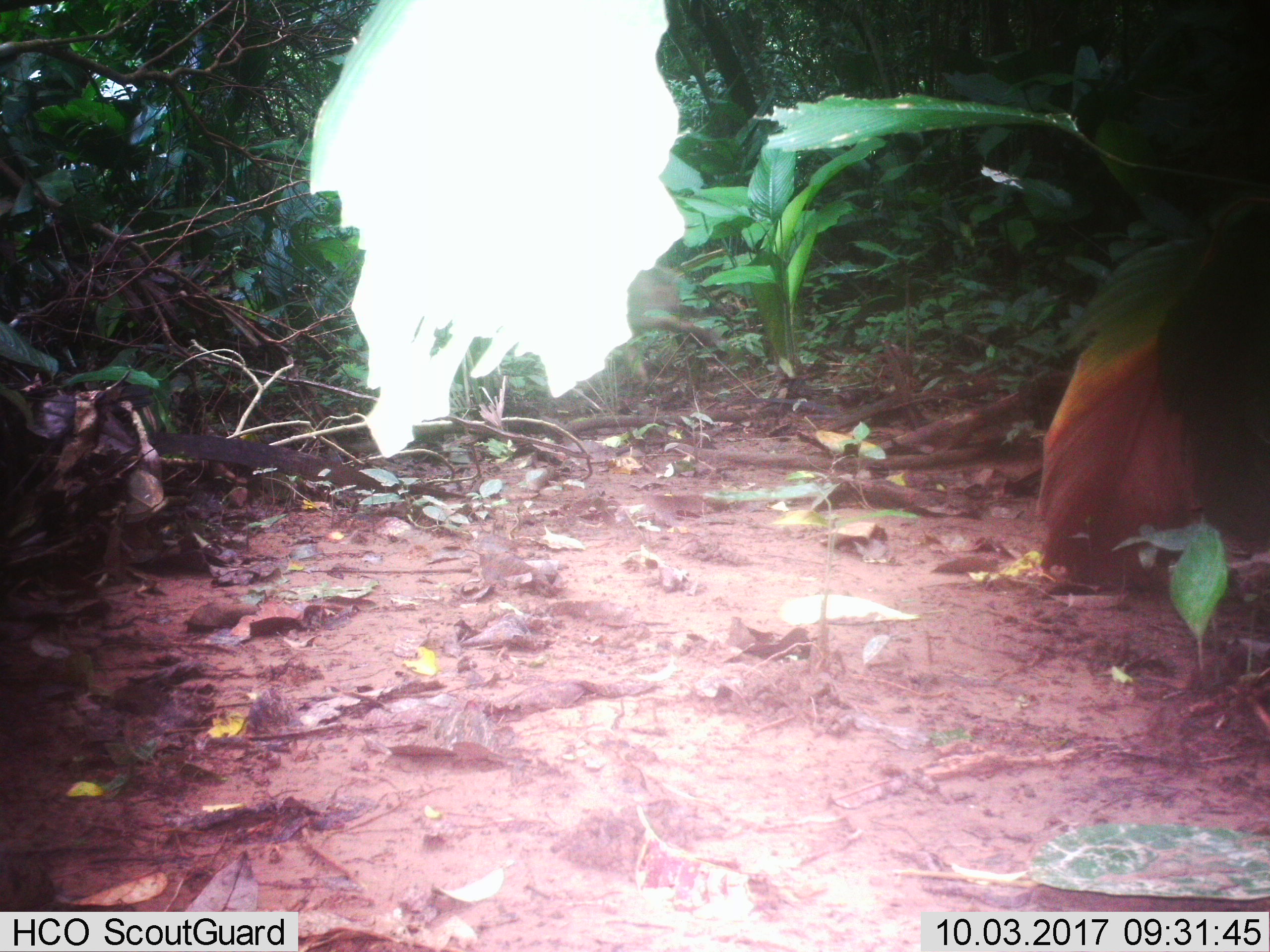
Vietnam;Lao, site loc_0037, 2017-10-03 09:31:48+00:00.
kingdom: Animalia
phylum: Chordata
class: Mammalia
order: Artiodactyla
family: Suidae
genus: Sus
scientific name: Sus scrofa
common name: eurasian wild pig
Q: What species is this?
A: Eurasian wild pig (Sus scrofa).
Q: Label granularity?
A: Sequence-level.